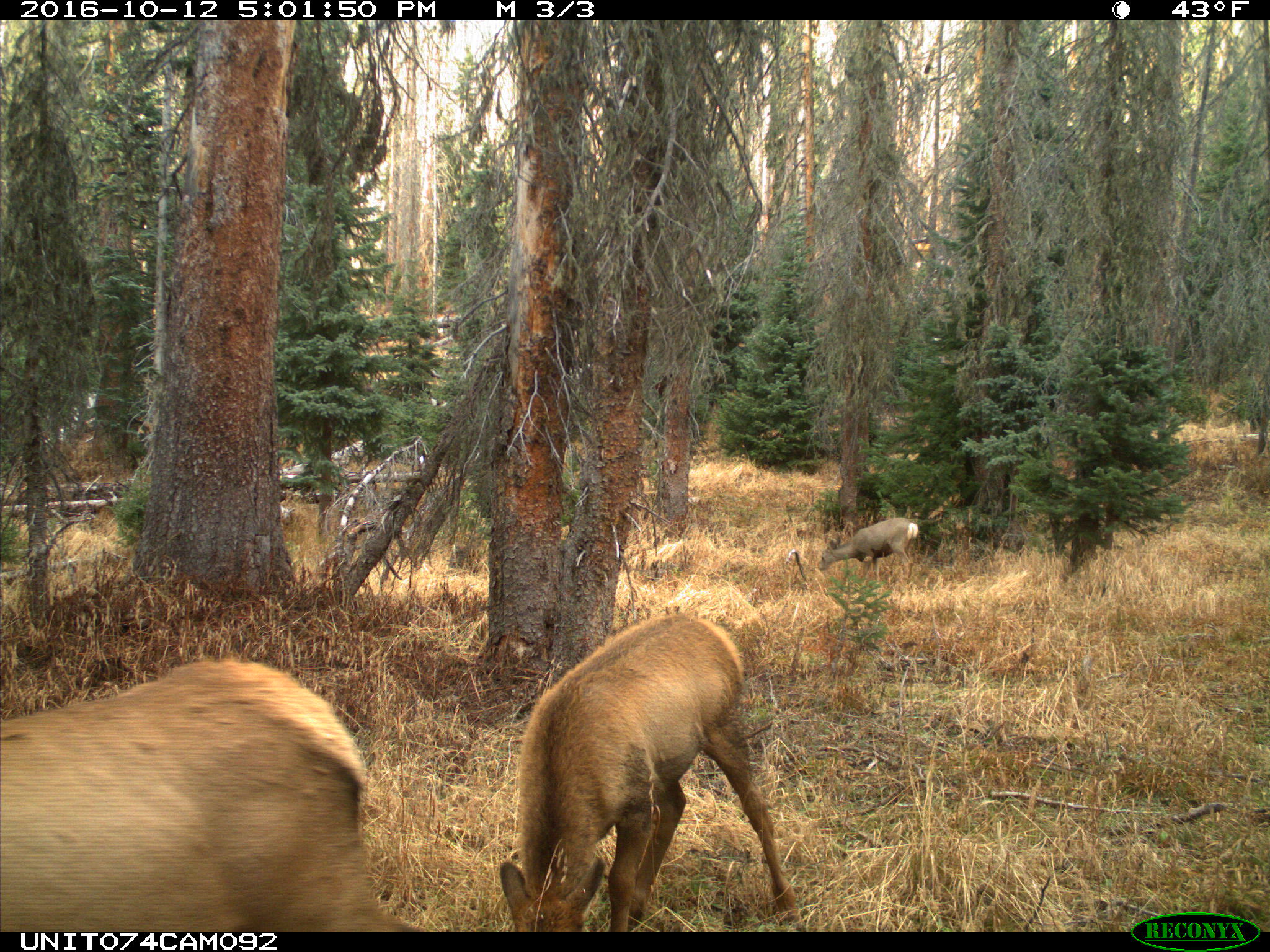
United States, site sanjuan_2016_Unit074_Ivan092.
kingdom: Animalia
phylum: Chordata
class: Mammalia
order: Artiodactyla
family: Cervidae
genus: Cervus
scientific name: Cervus elaphus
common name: red deer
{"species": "Cervus elaphus (red deer)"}